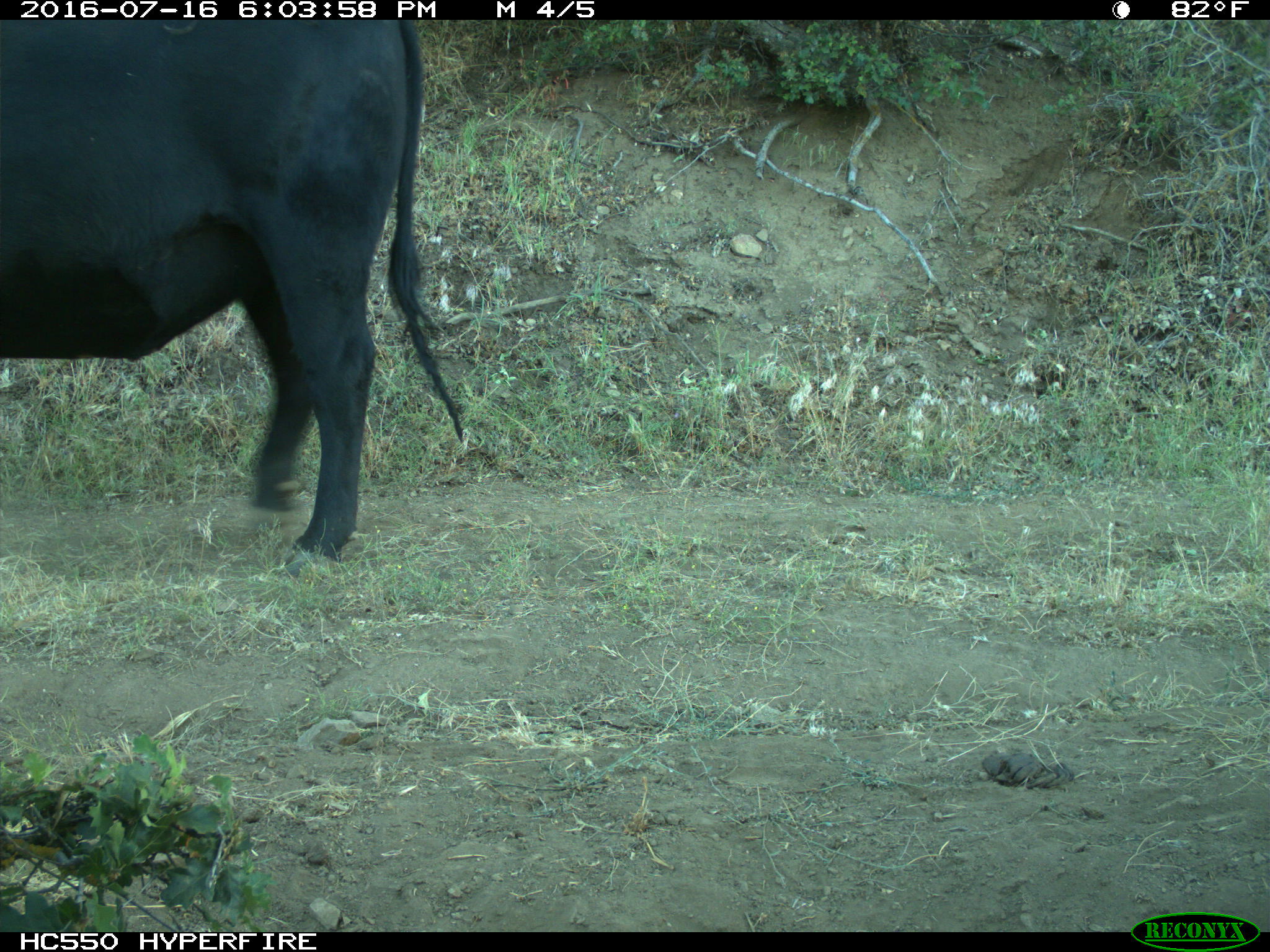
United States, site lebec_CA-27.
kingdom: Animalia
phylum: Chordata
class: Mammalia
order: Artiodactyla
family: Bovidae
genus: Bos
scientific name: Bos taurus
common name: domestic cow